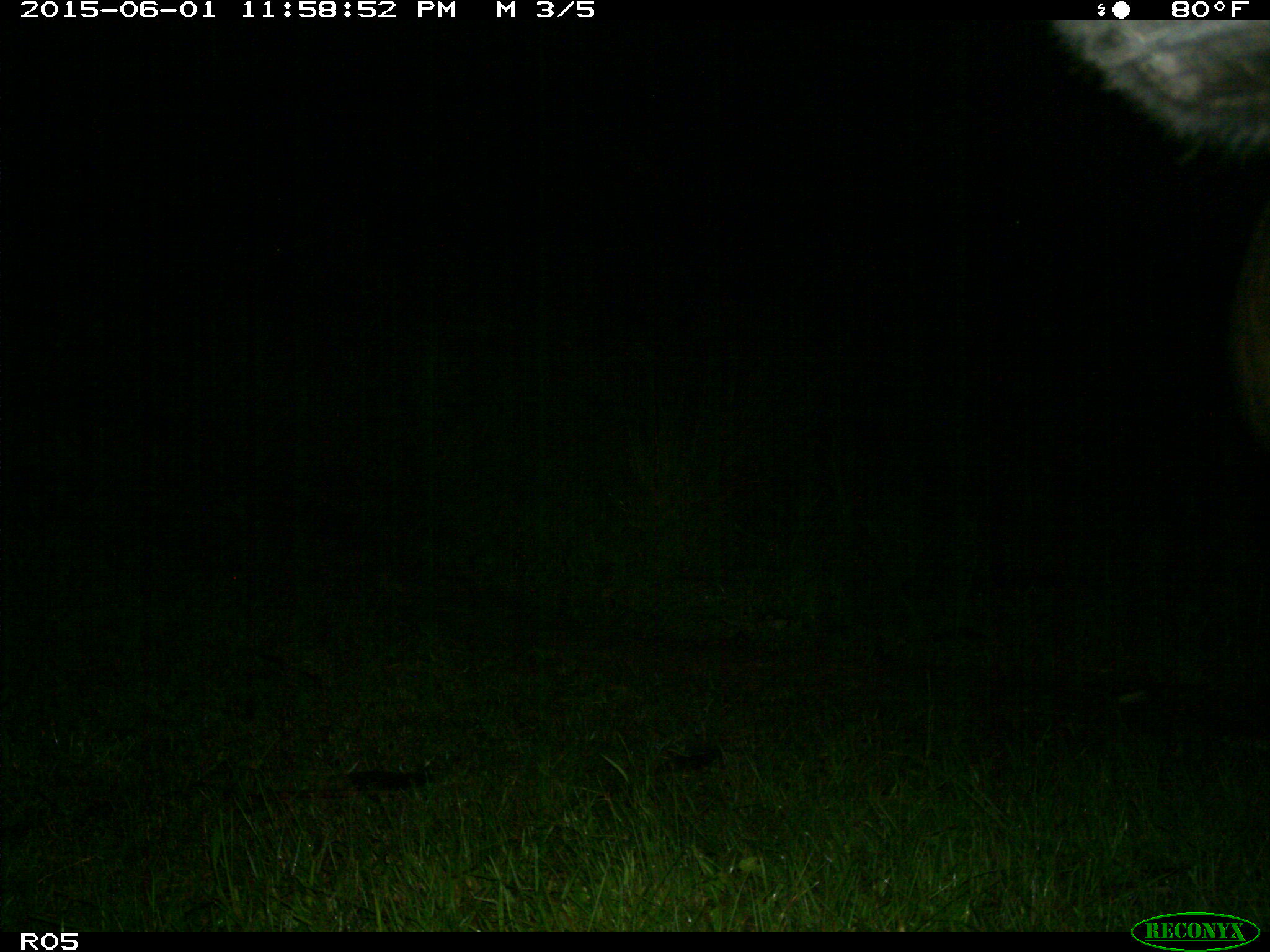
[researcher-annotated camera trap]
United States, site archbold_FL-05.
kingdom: Animalia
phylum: Chordata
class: Mammalia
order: Artiodactyla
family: Bovidae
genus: Bos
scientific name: Bos taurus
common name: domestic cow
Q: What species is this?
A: Bos taurus (domestic cow).